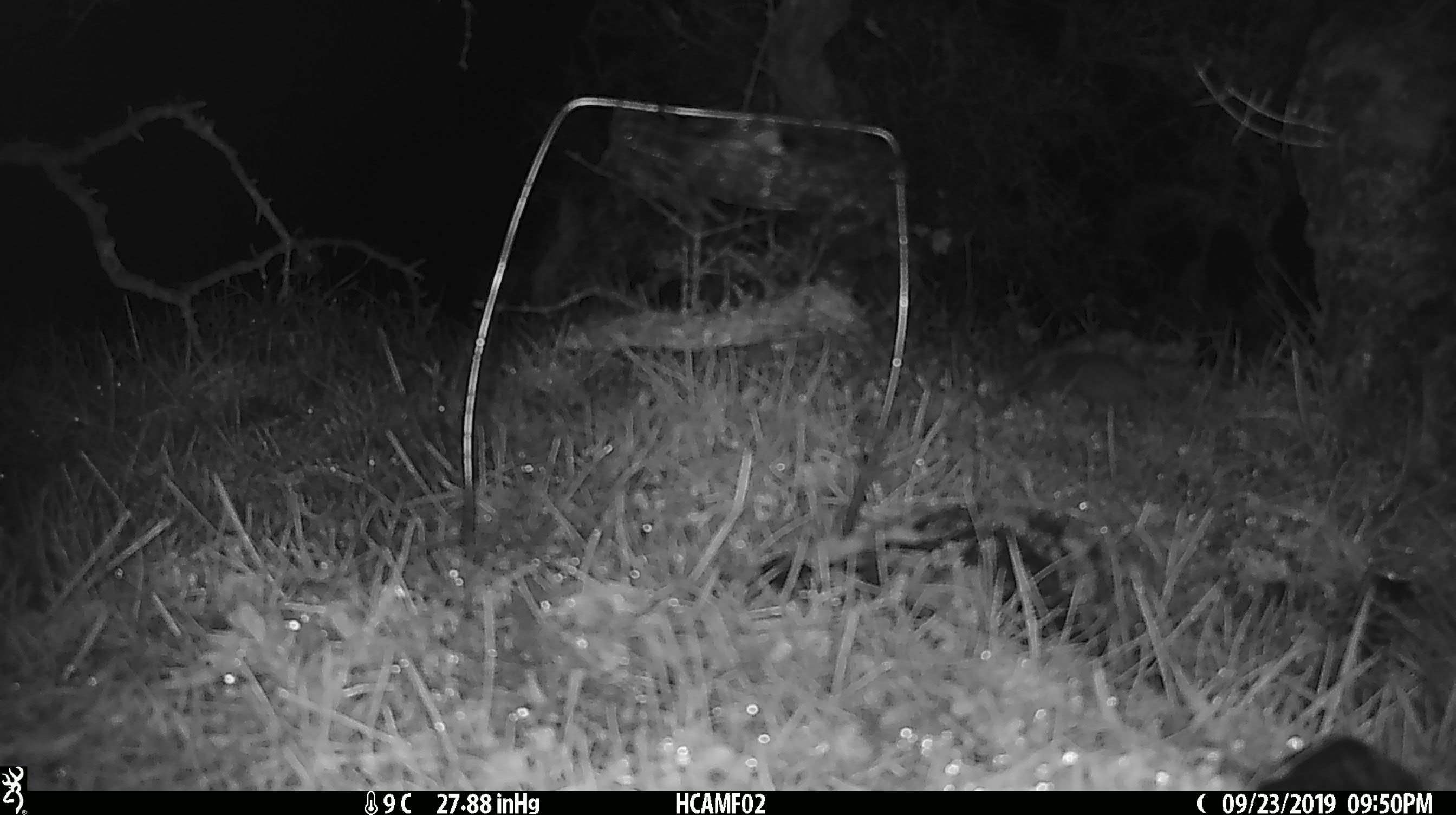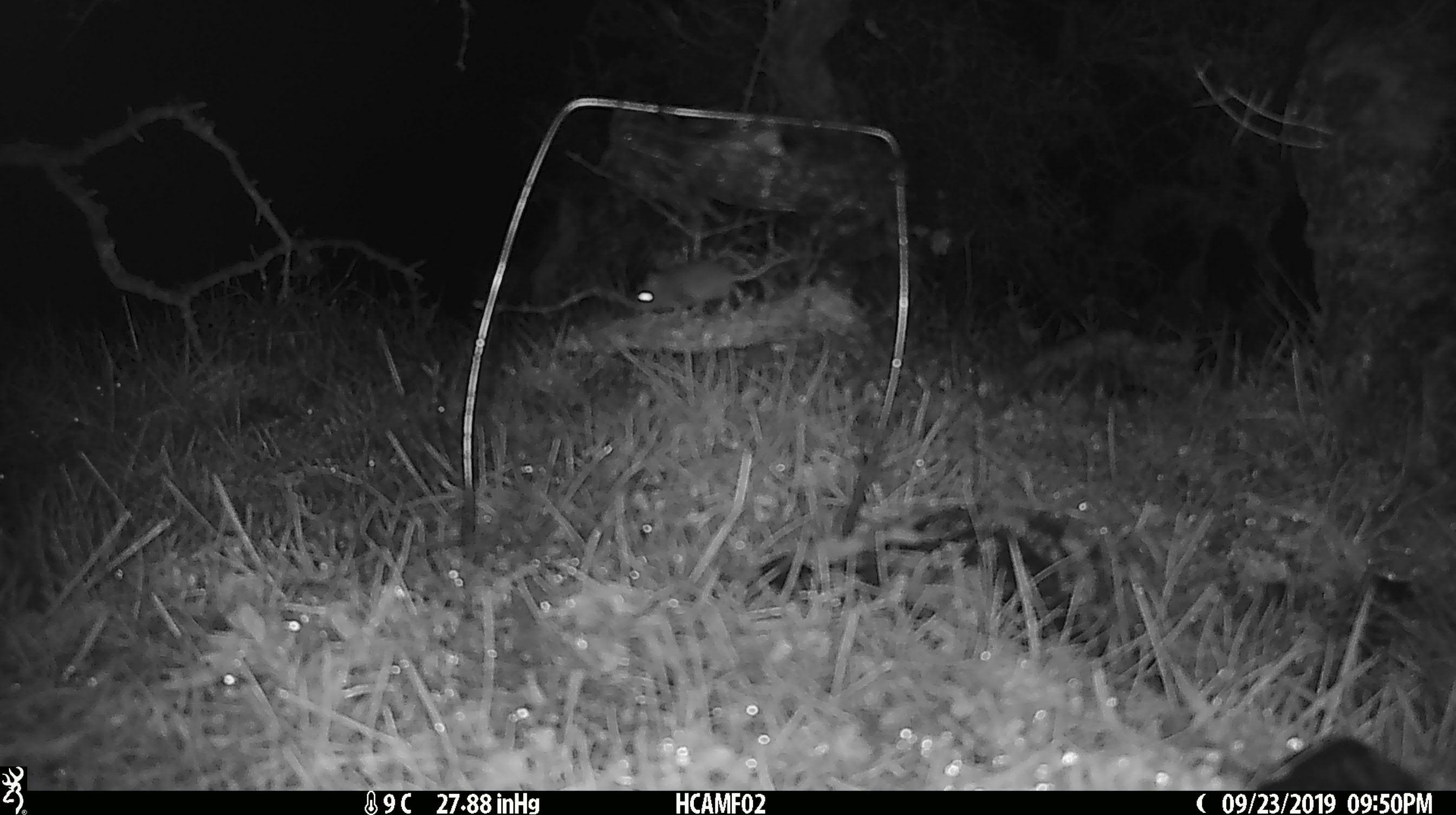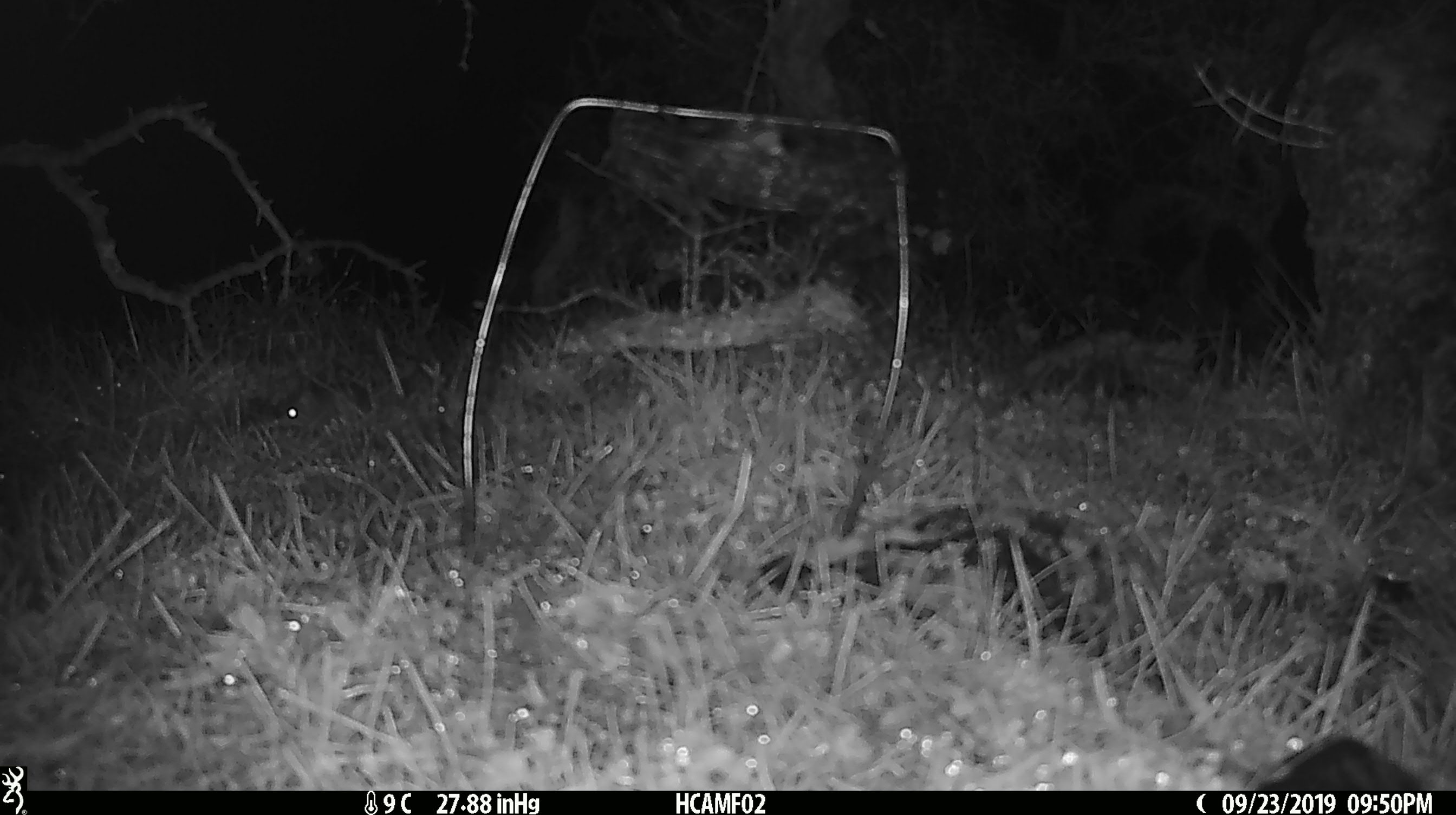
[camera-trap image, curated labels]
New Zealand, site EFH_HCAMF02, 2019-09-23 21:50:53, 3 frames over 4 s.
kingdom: Animalia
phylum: Chordata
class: Mammalia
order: Rodentia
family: Muridae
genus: Mus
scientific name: Mus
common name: mouse